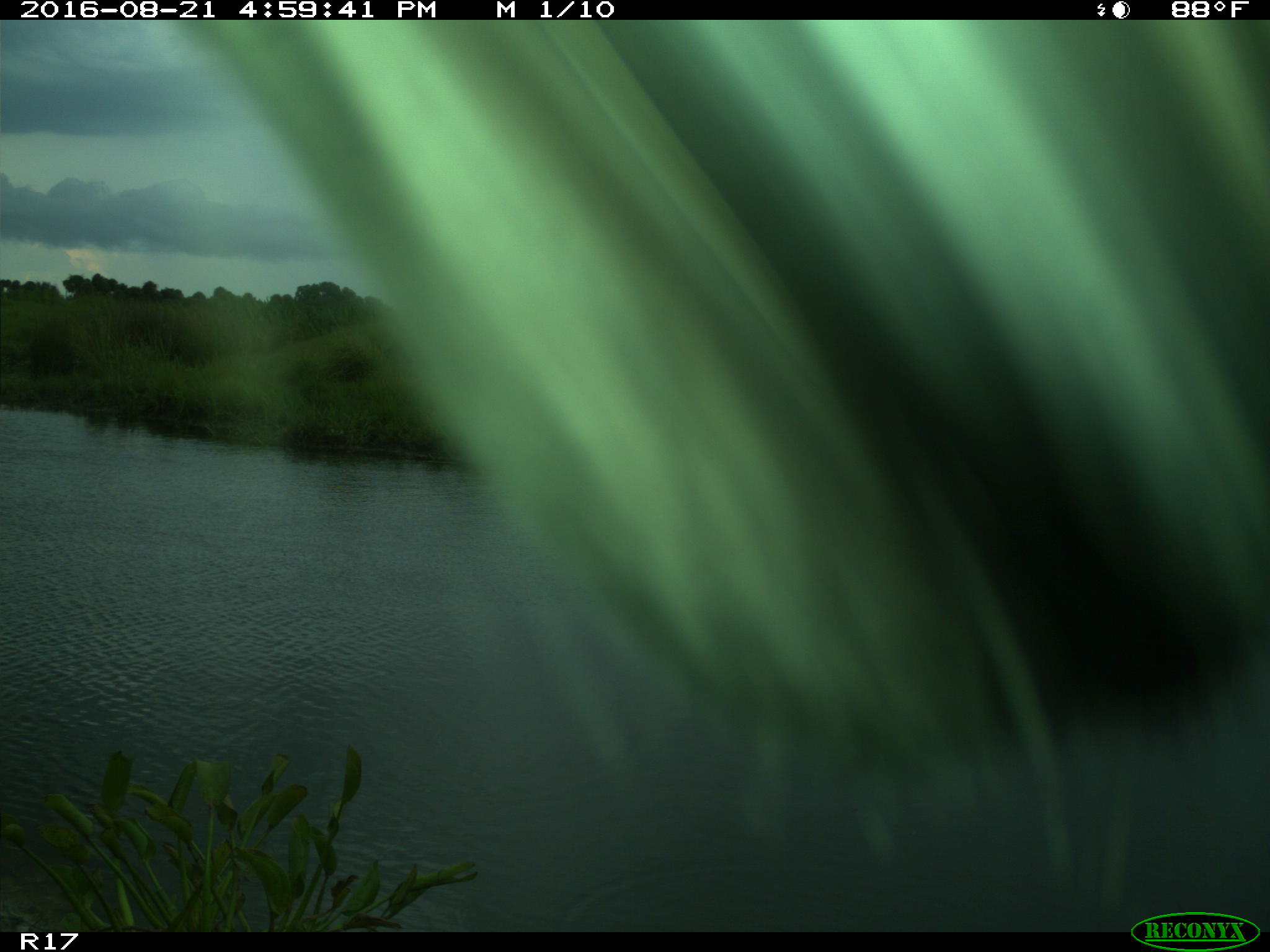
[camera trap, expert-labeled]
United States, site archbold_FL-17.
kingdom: Animalia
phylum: Chordata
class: Mammalia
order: Artiodactyla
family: Bovidae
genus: Bos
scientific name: Bos taurus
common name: domestic cow